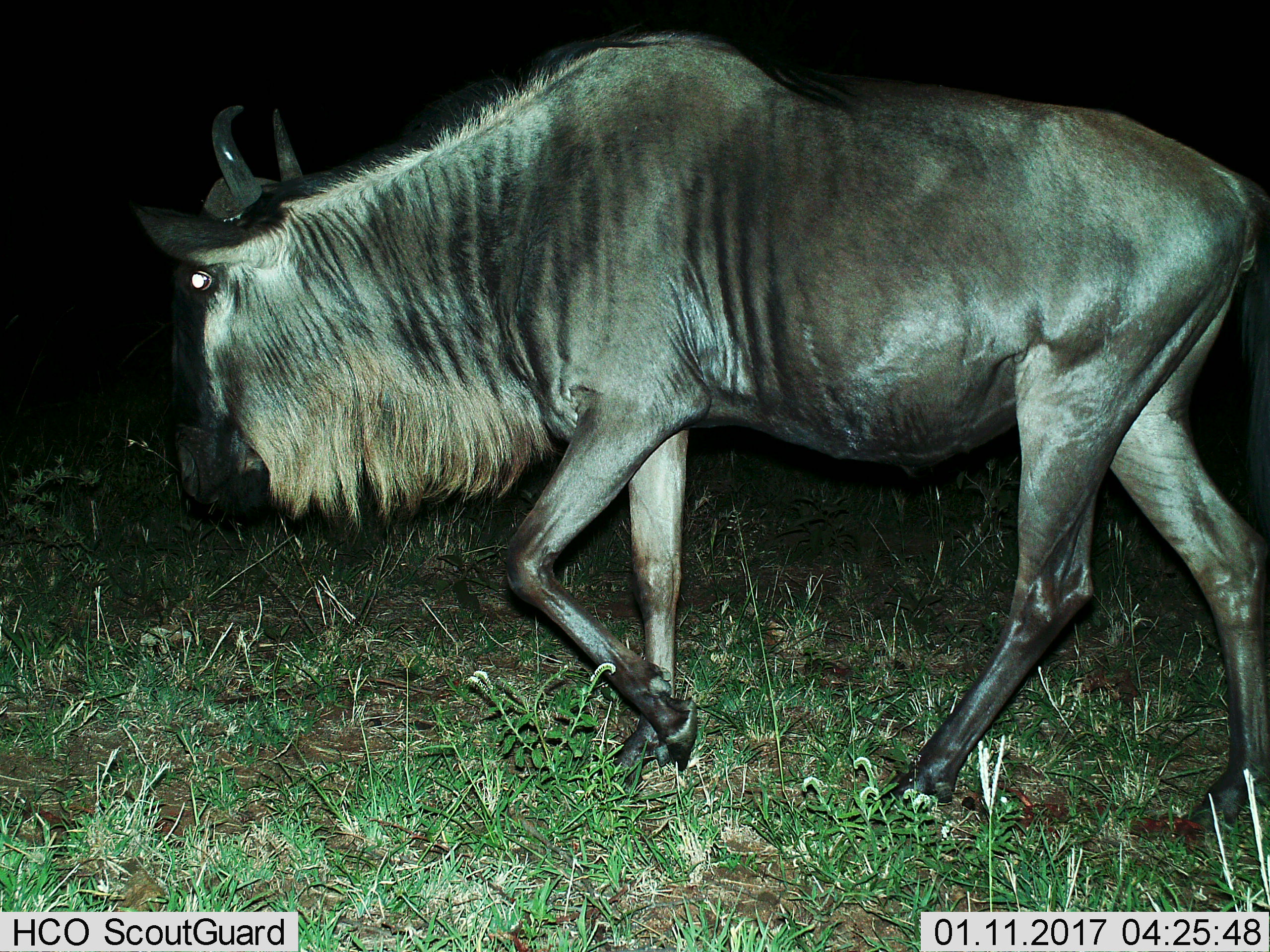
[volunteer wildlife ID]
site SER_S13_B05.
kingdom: Animalia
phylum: Chordata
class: Mammalia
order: Artiodactyla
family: Bovidae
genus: Connochaetes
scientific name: Connochaetes taurinus taurinus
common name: blue wildebeest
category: wildebeestblue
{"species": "wildebeestblue (blue wildebeest) (Connochaetes taurinus taurinus)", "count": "1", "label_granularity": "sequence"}